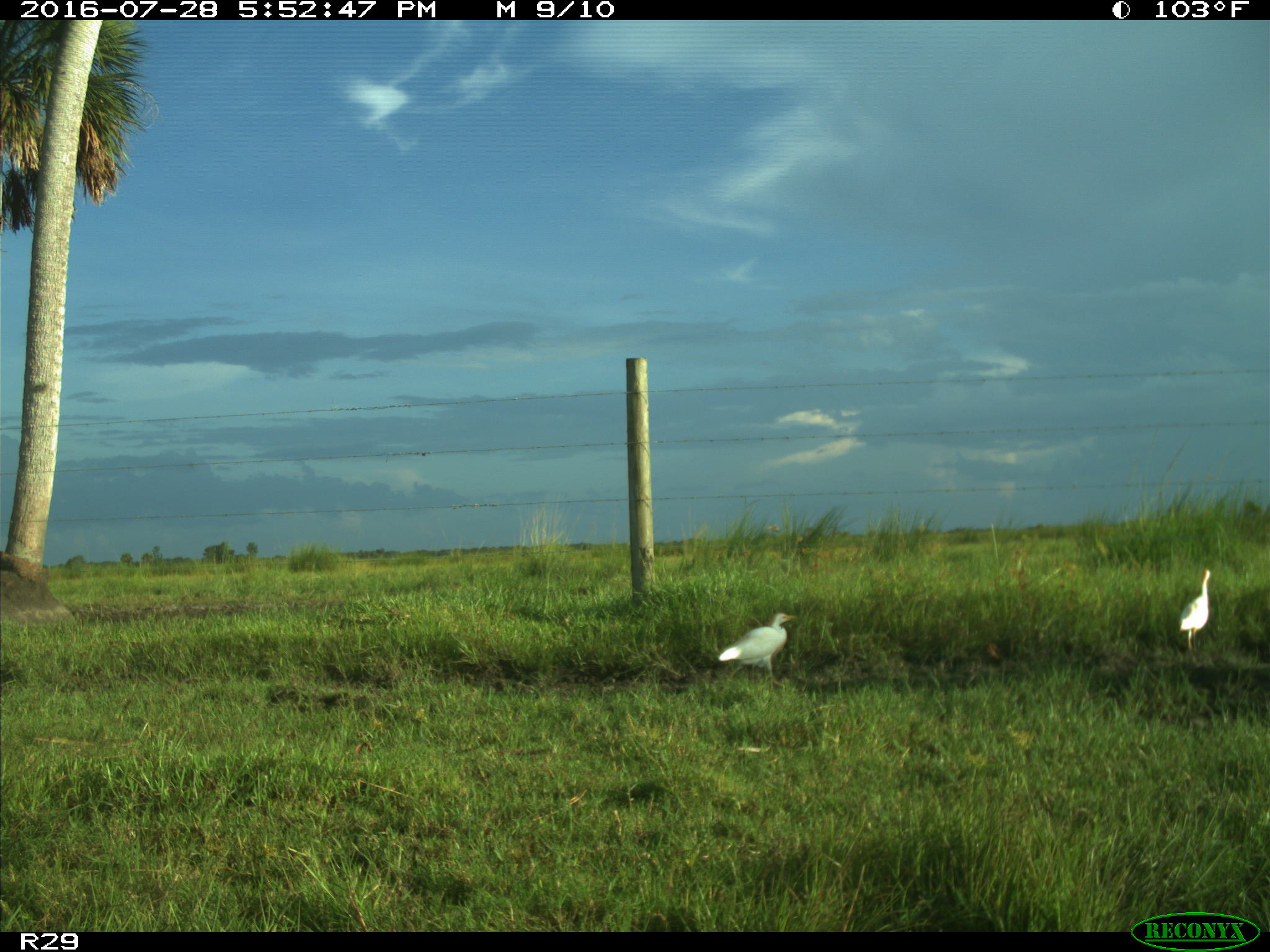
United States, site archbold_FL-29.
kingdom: Animalia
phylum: Chordata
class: Mammalia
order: Artiodactyla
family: Bovidae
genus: Bos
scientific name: Bos taurus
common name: domestic cow